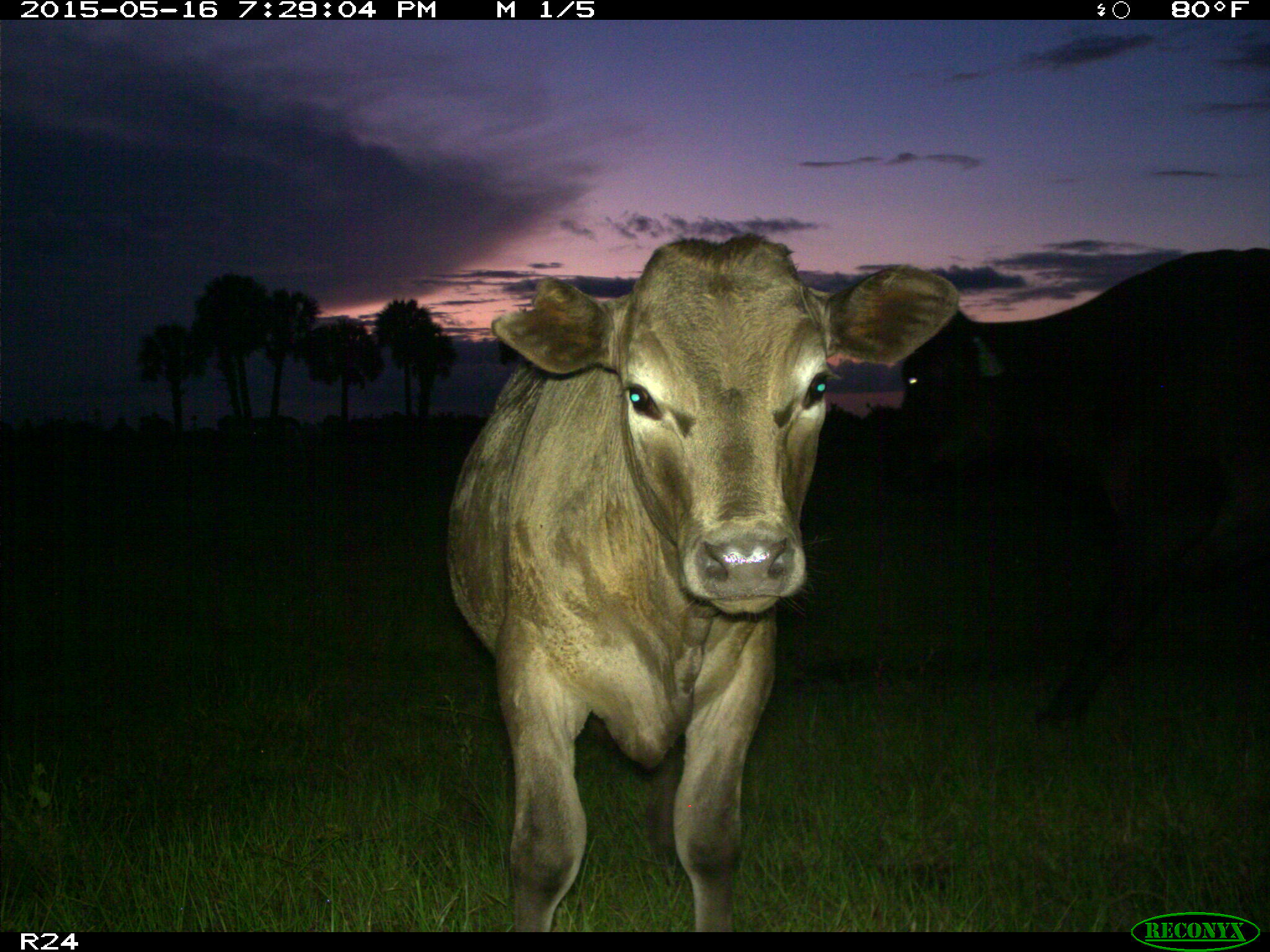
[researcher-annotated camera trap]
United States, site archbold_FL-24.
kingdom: Animalia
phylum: Chordata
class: Mammalia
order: Artiodactyla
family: Bovidae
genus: Bos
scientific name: Bos taurus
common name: domestic cow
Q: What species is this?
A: Bos taurus (domestic cow).